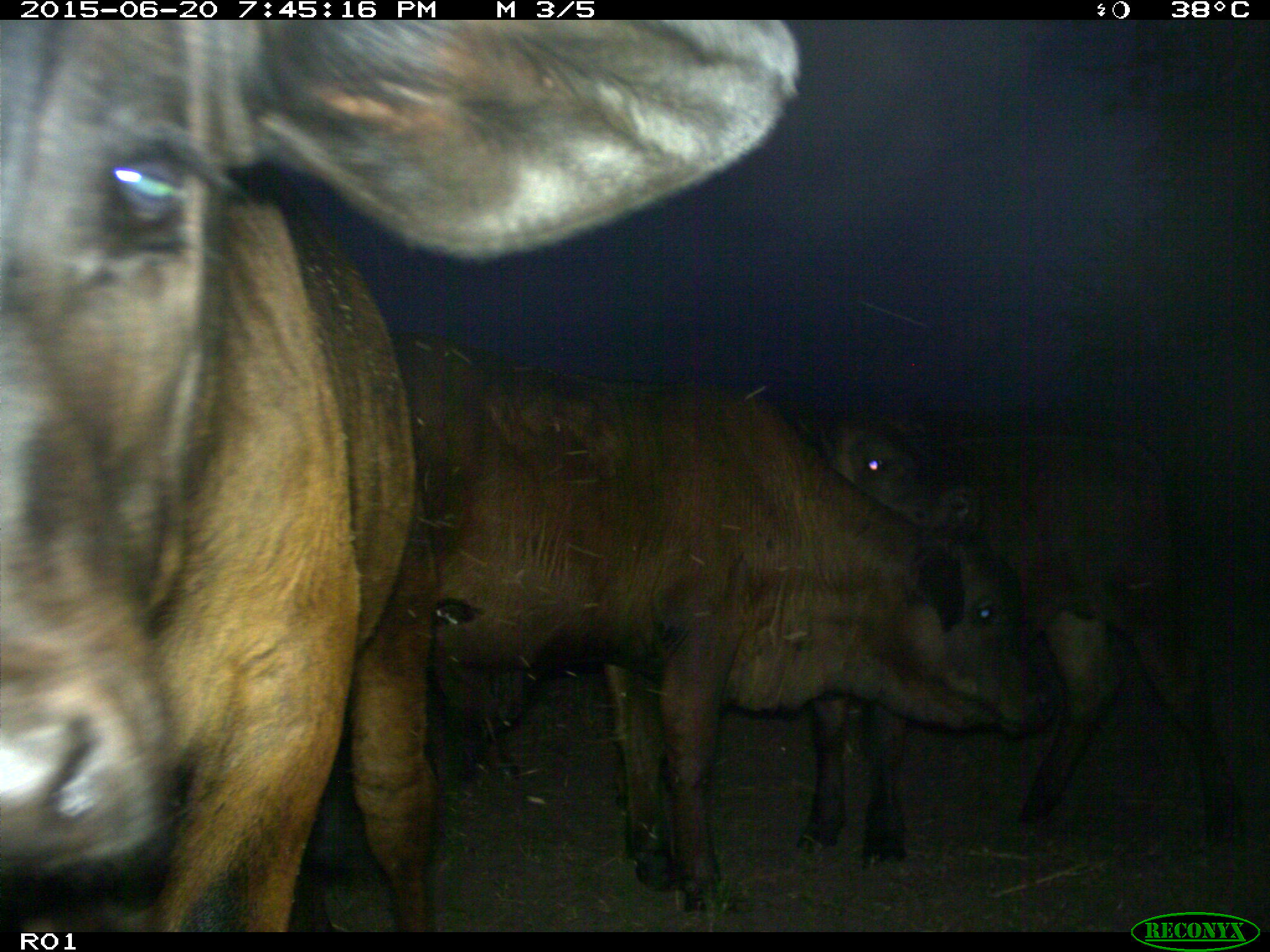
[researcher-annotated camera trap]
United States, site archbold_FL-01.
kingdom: Animalia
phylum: Chordata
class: Mammalia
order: Artiodactyla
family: Bovidae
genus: Bos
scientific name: Bos taurus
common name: domestic cow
Bos taurus (domestic cow).